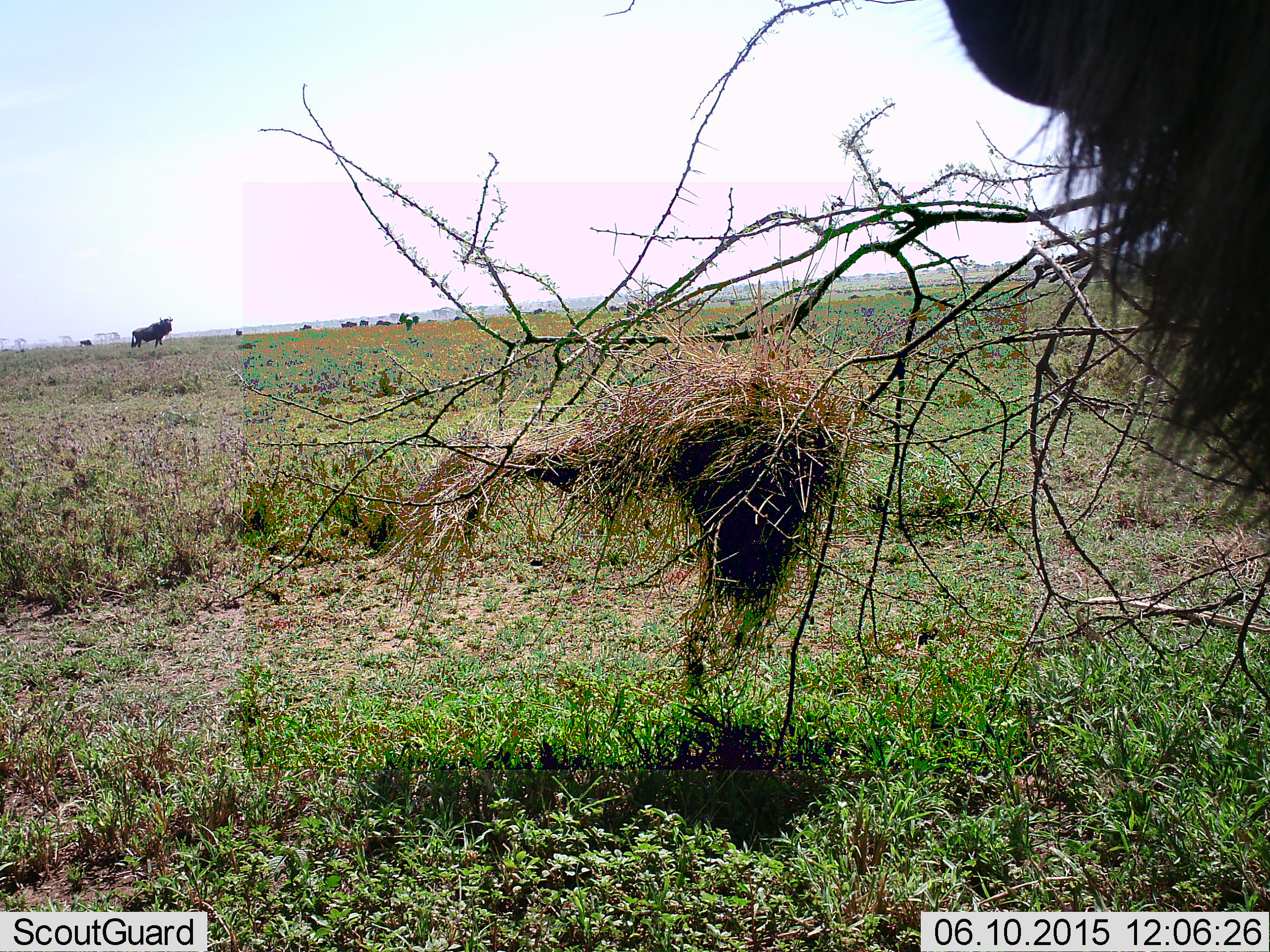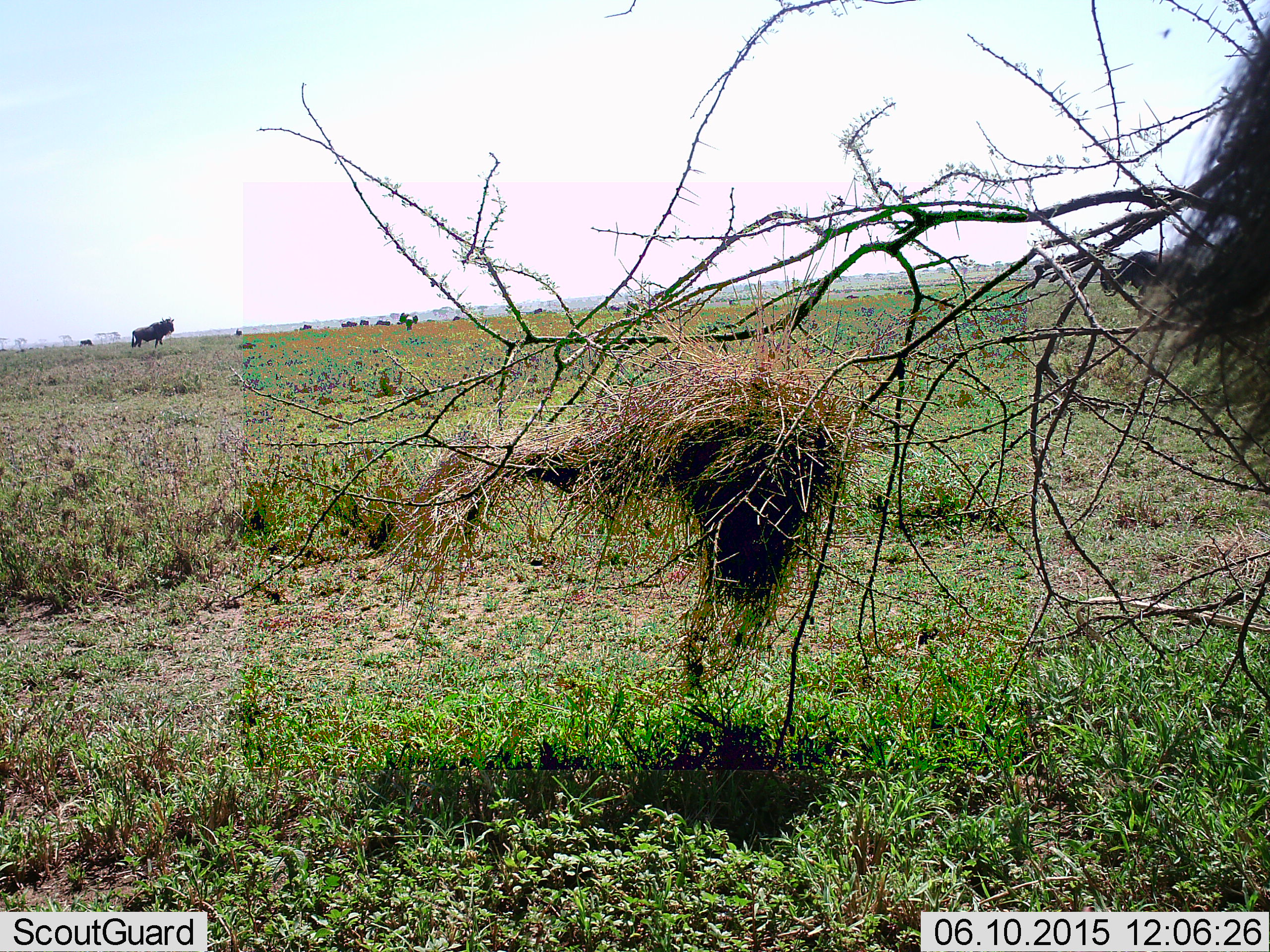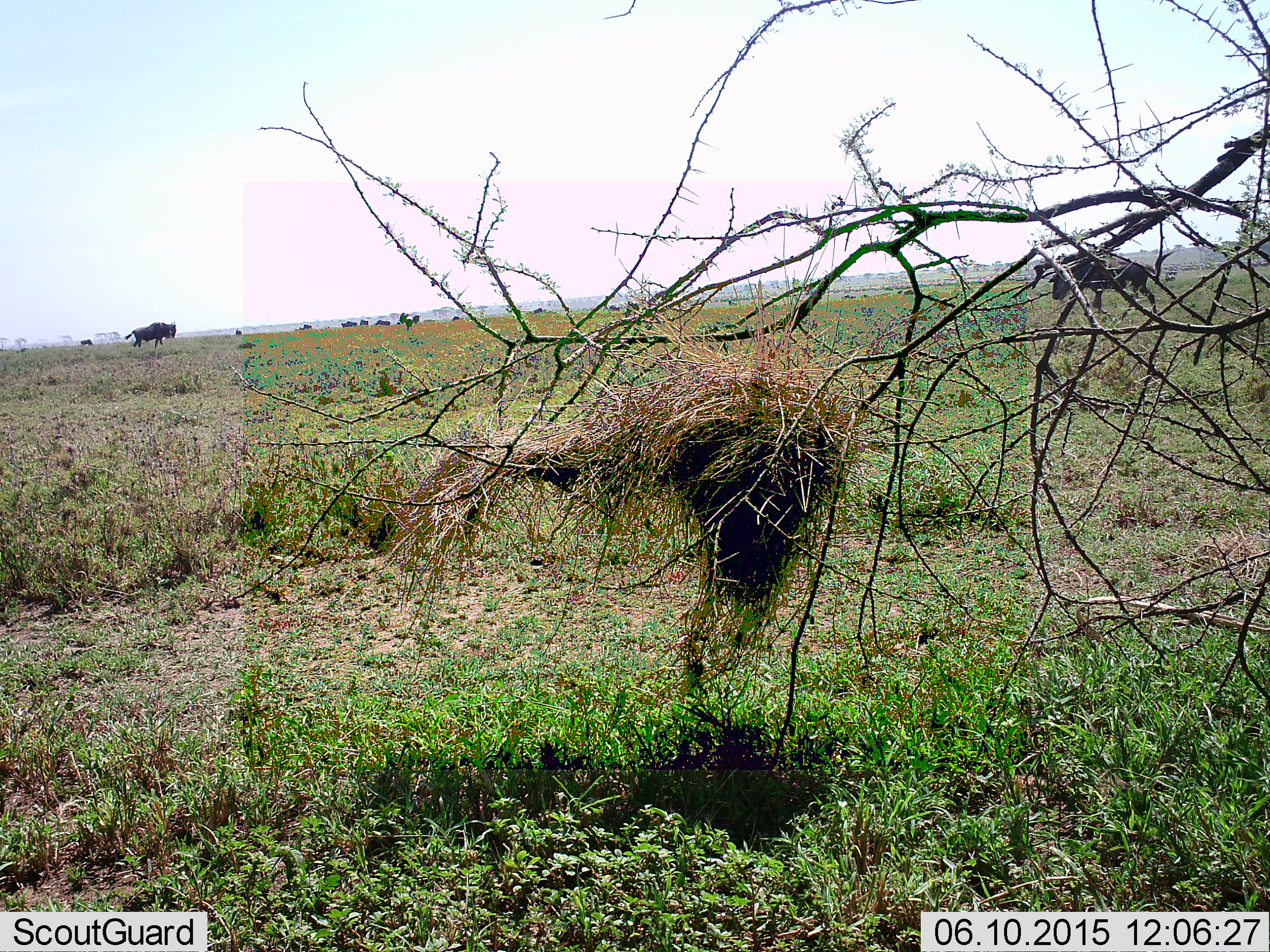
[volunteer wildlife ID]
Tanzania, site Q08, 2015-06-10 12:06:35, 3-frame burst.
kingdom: Animalia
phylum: Chordata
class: Mammalia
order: Artiodactyla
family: Bovidae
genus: Connochaetes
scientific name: Connochaetes taurinus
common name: blue wildebeest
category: wildebeest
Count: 3.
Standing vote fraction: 90%.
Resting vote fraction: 10%.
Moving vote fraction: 60%.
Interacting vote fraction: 0%.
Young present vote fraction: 0%.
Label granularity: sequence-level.